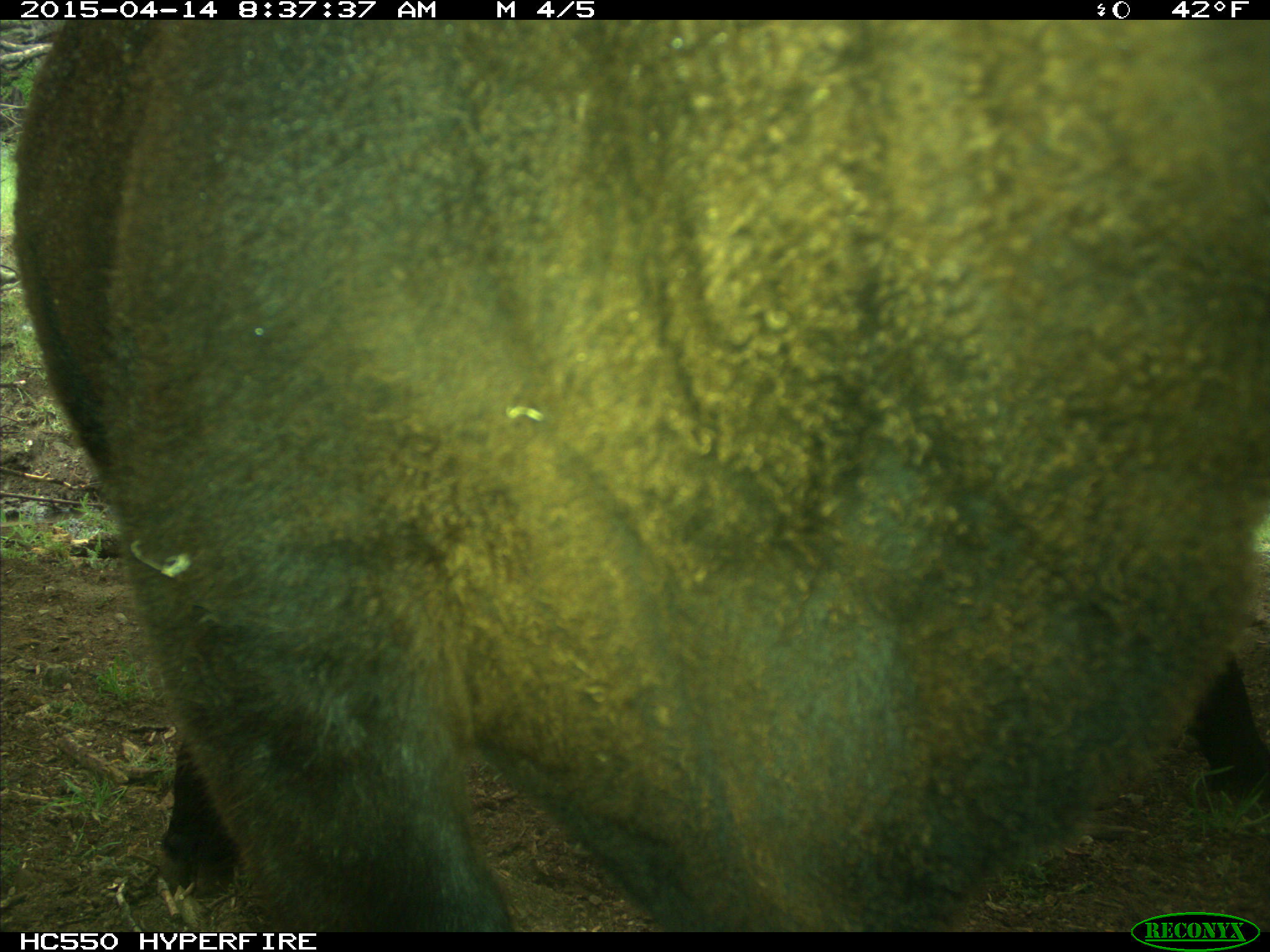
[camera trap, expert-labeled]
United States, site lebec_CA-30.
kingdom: Animalia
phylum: Chordata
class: Mammalia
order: Artiodactyla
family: Bovidae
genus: Bos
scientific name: Bos taurus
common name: domestic cow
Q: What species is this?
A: Bos taurus (domestic cow).